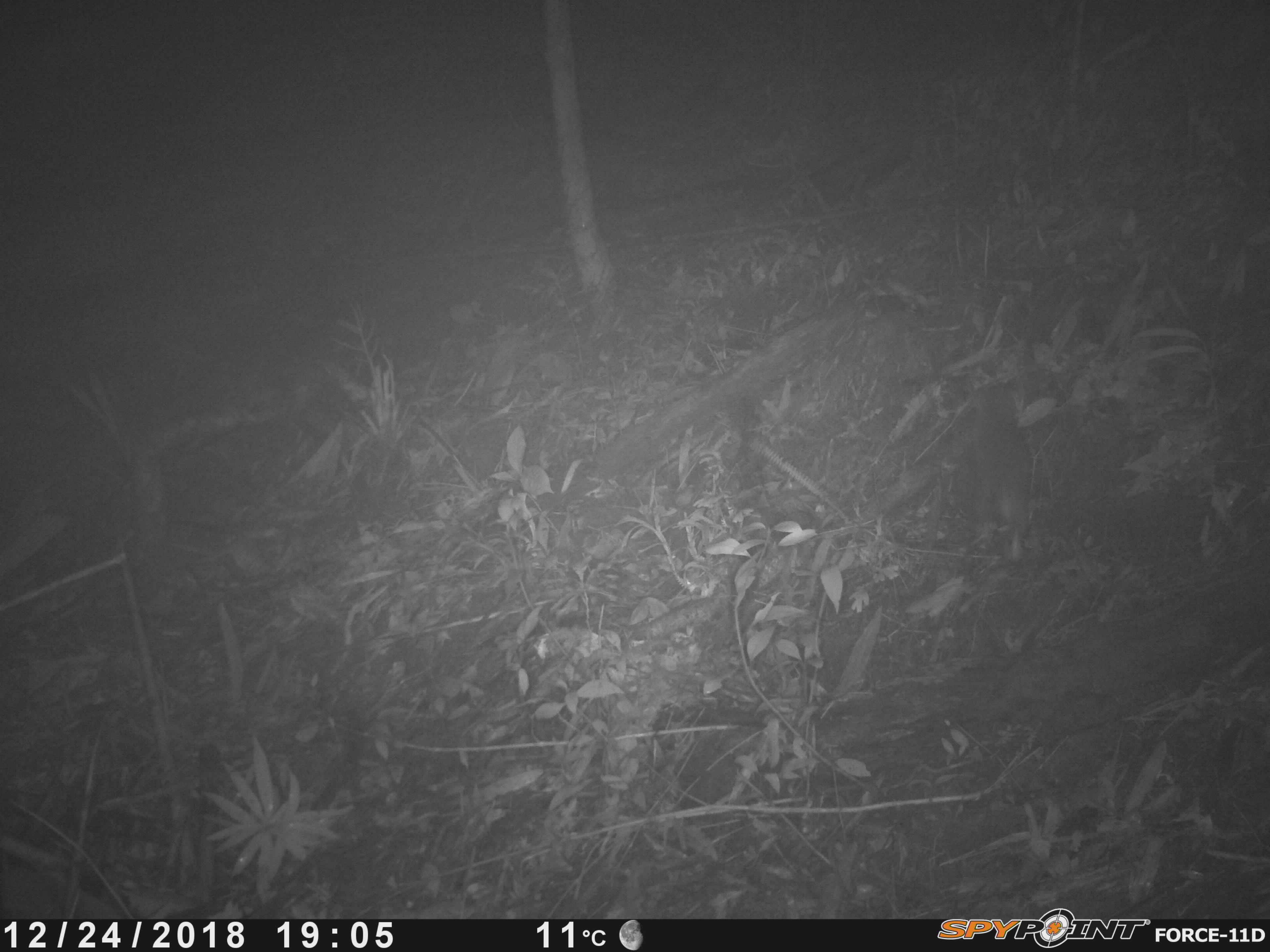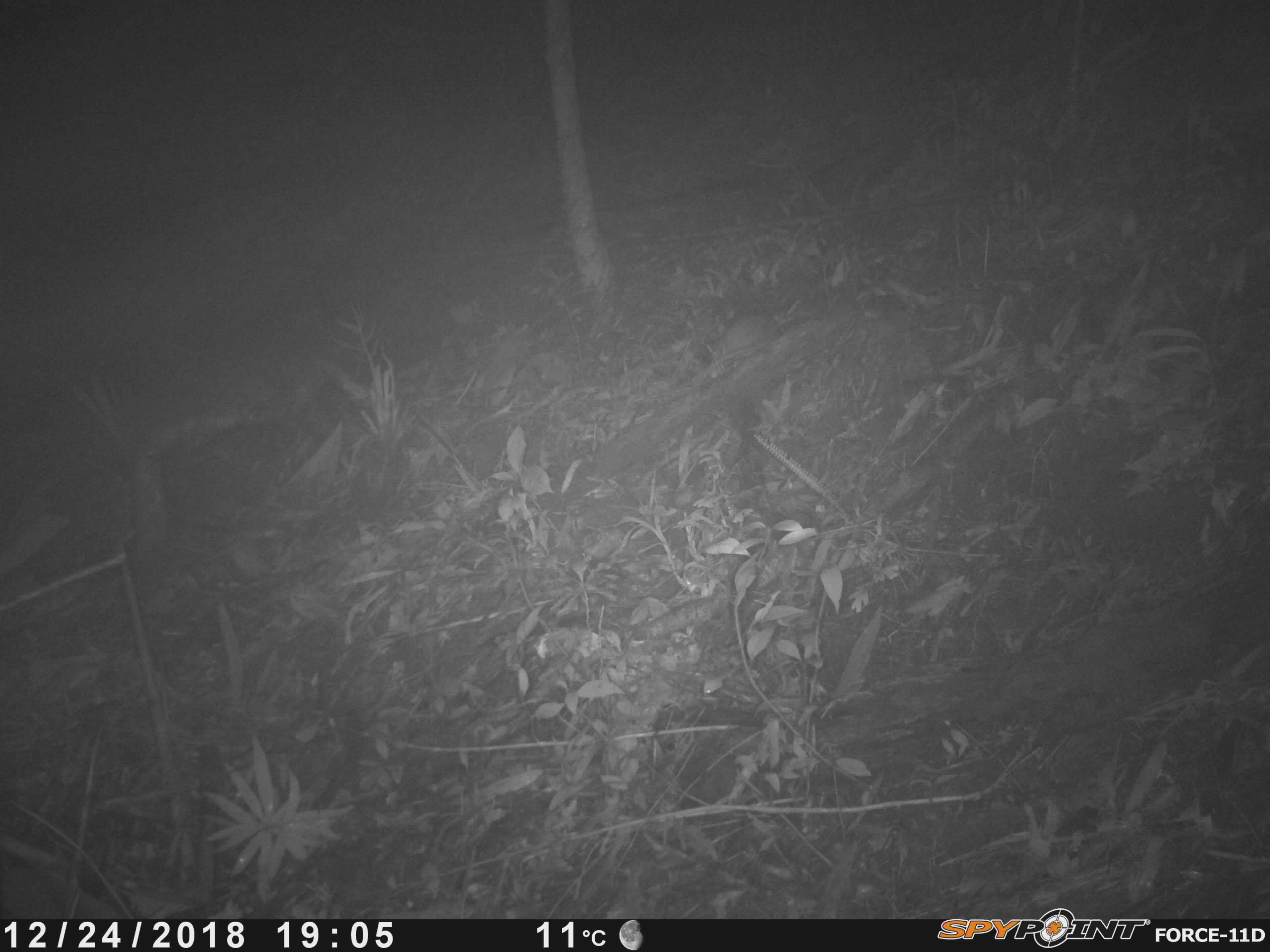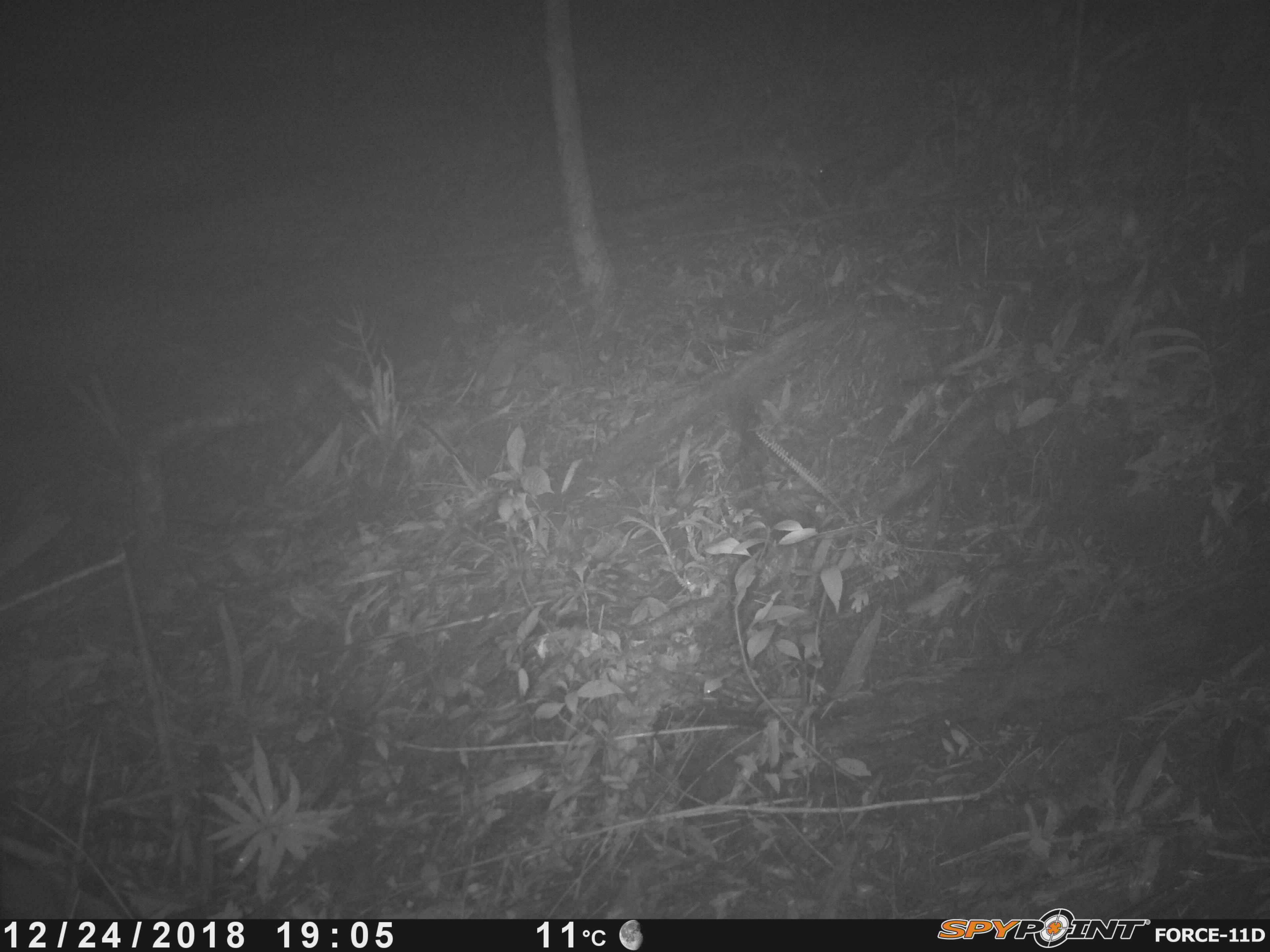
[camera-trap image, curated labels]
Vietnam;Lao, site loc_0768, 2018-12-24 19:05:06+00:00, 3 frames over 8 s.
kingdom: Animalia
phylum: Chordata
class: Mammalia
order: Rodentia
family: Muridae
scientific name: Muridae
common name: old-world mice and rats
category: unidentified murid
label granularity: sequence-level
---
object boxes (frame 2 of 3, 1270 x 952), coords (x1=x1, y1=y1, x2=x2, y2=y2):
unidentified murid: (x1=698, y1=311, x2=786, y2=367)